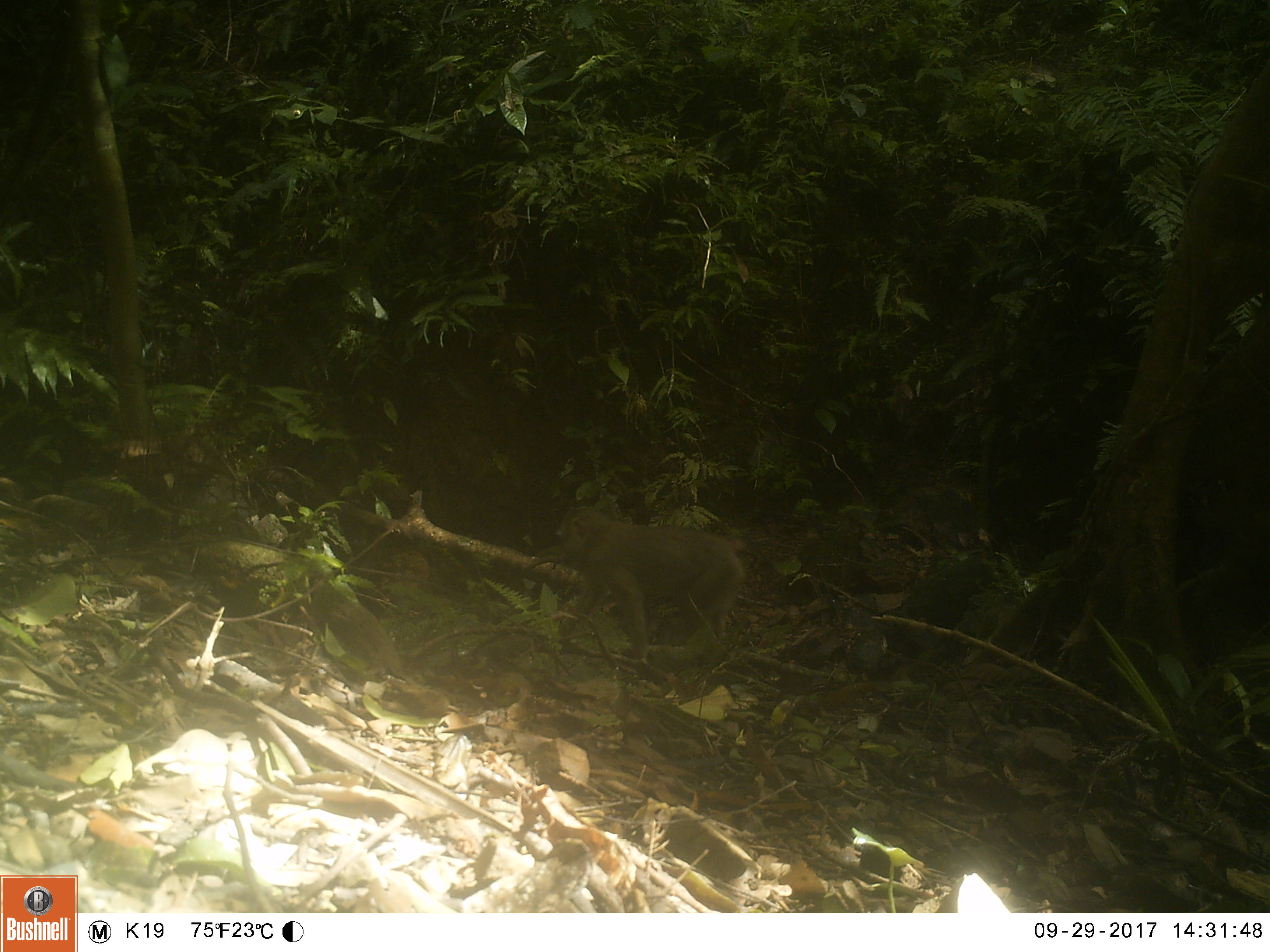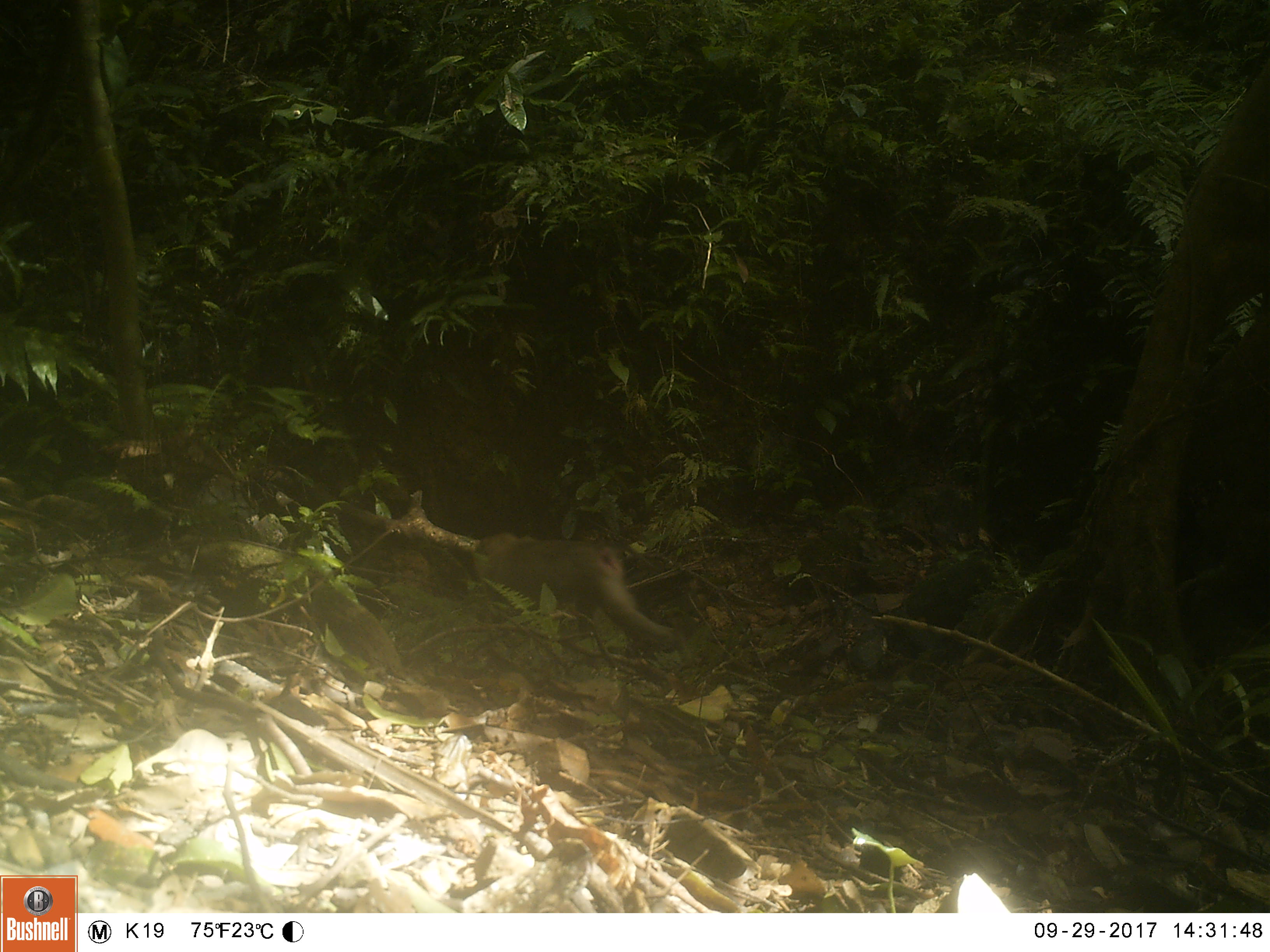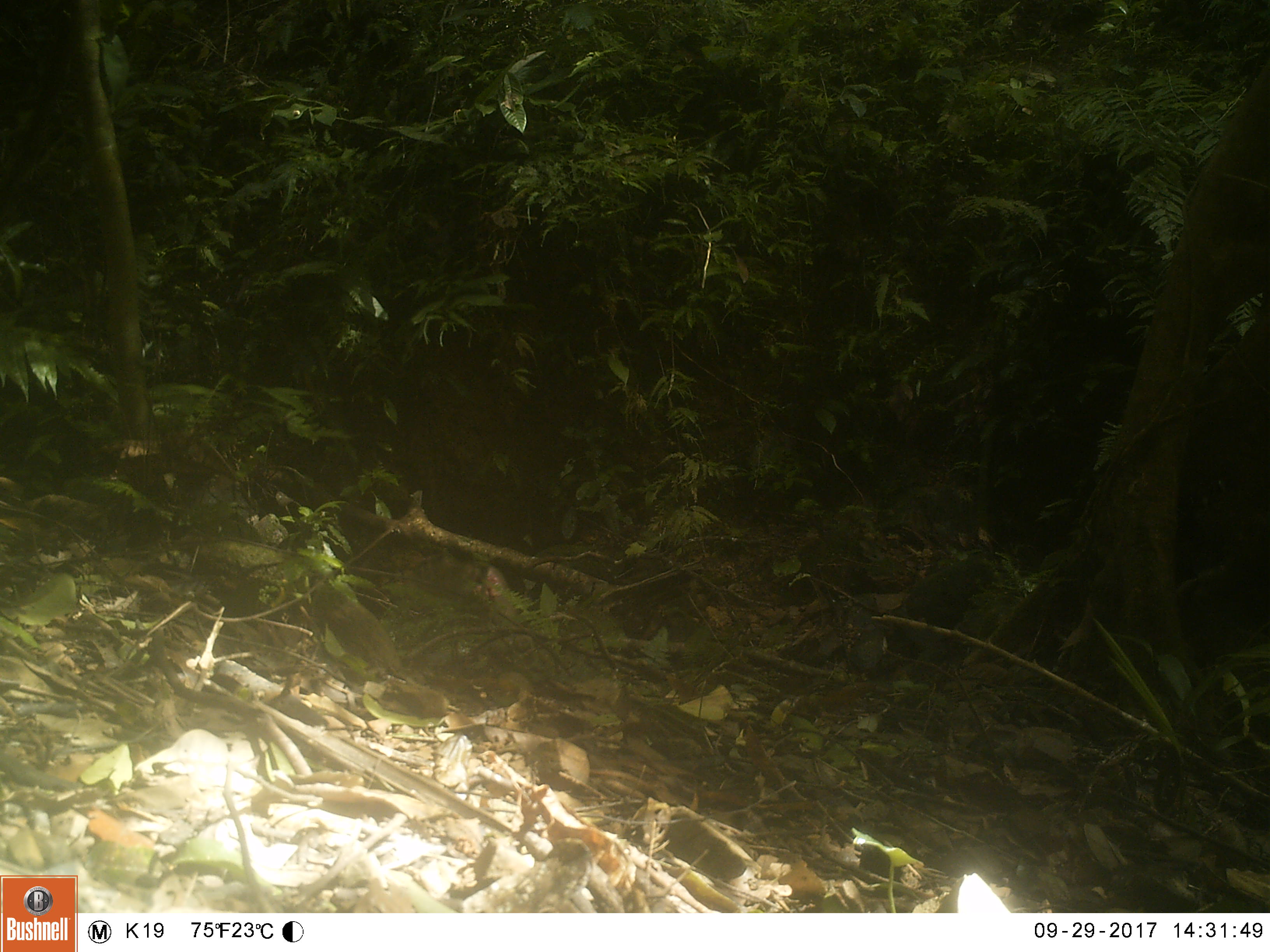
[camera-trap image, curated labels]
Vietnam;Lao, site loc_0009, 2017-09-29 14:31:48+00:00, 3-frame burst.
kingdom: Animalia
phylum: Chordata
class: Mammalia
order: Primates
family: Cercopithecidae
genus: Macaca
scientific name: Macaca nemestrina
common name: pig-tailed macaque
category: pig tailed macaque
Pig tailed macaque (pig-tailed macaque) (Macaca nemestrina). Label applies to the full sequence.